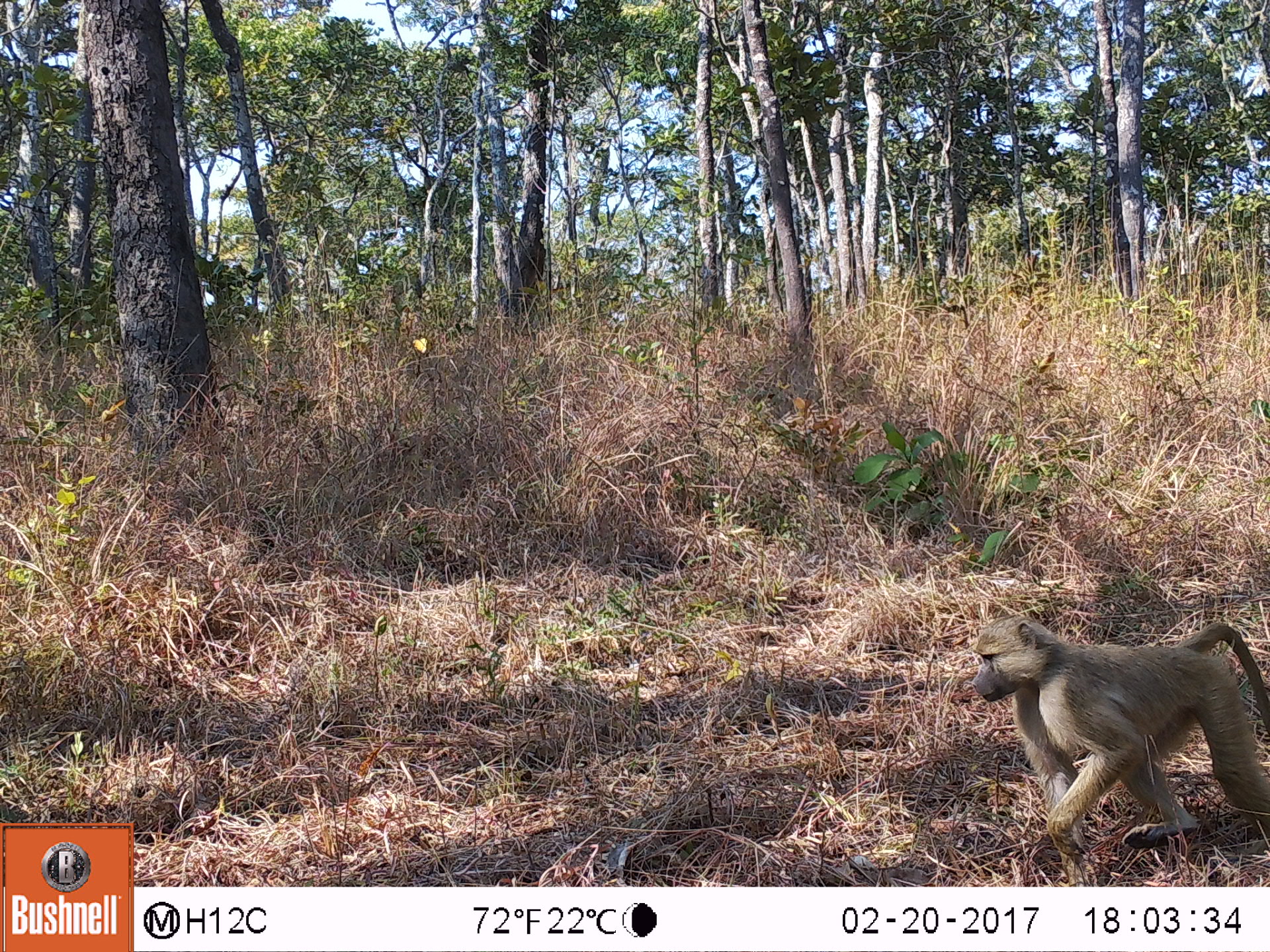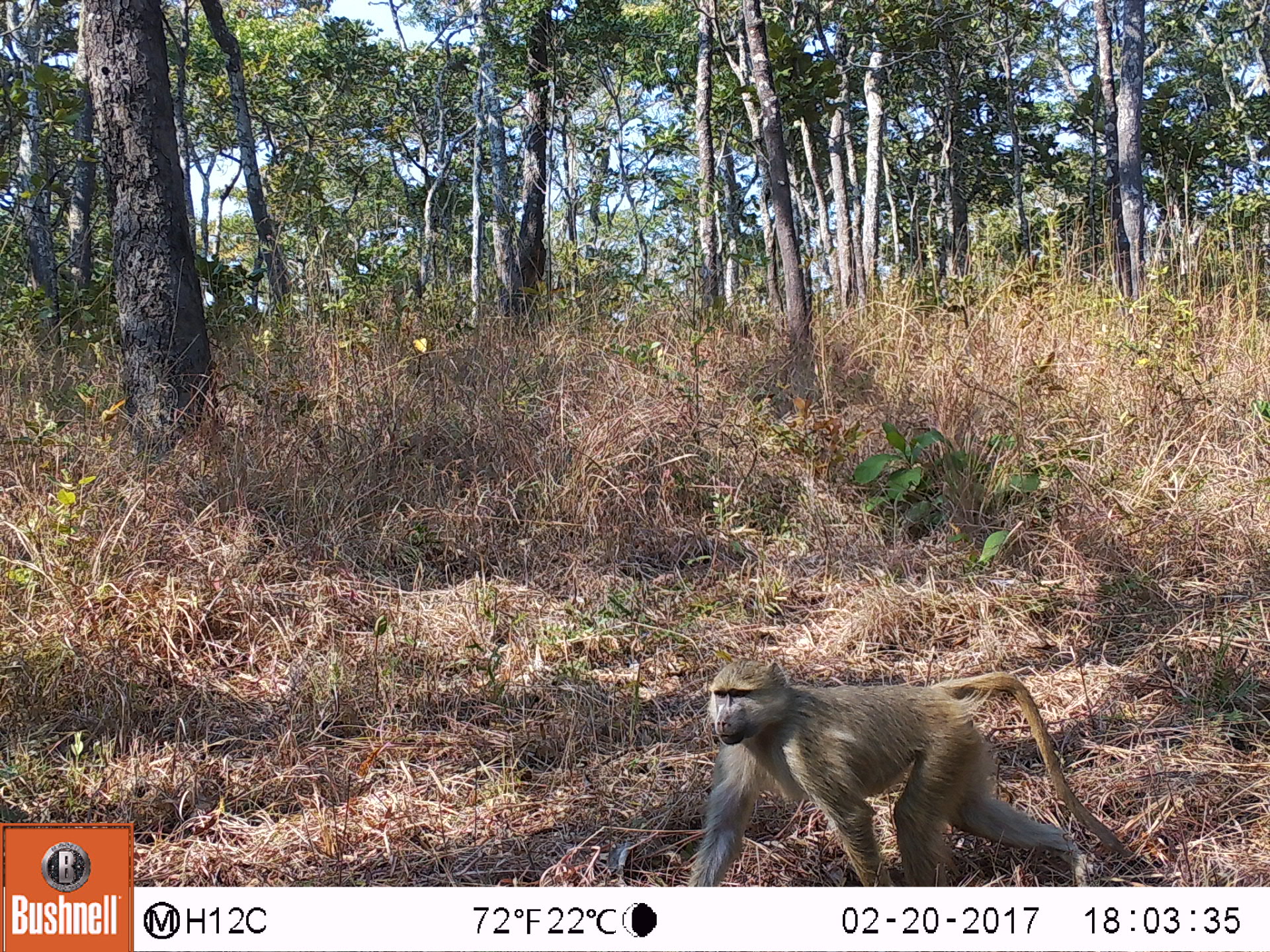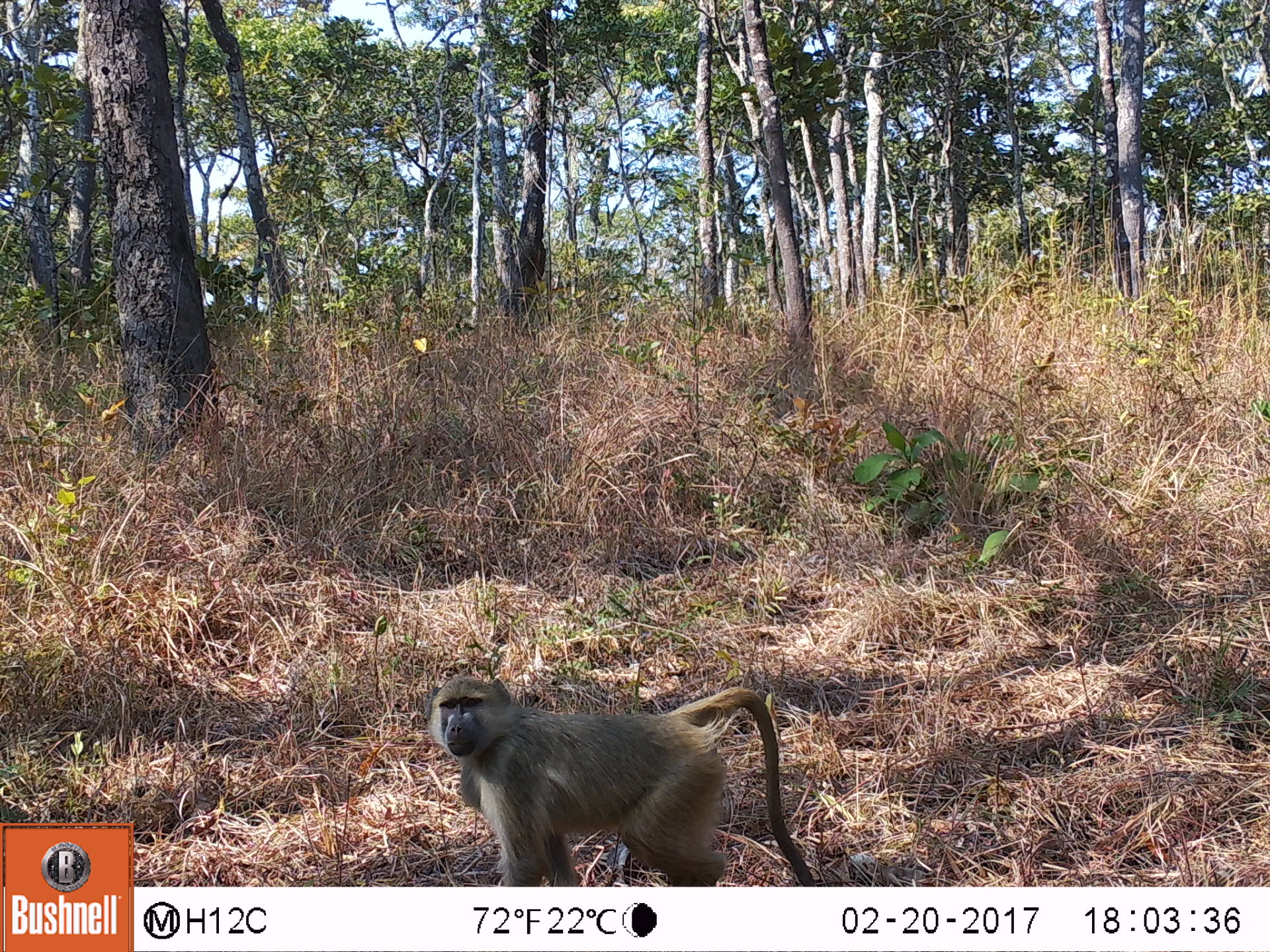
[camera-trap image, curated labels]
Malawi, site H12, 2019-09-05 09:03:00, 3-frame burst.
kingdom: Animalia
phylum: Chordata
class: Mammalia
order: Primates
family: Cercopithecidae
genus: Papio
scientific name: Papio cynocephalus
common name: yellow baboon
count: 1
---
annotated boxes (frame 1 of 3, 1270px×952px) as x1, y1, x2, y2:
yellow baboon: 959, 611, 1262, 856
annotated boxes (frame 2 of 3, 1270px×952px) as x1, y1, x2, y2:
yellow baboon: 679, 659, 1104, 885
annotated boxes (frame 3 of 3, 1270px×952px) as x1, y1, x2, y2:
yellow baboon: 427, 671, 811, 880